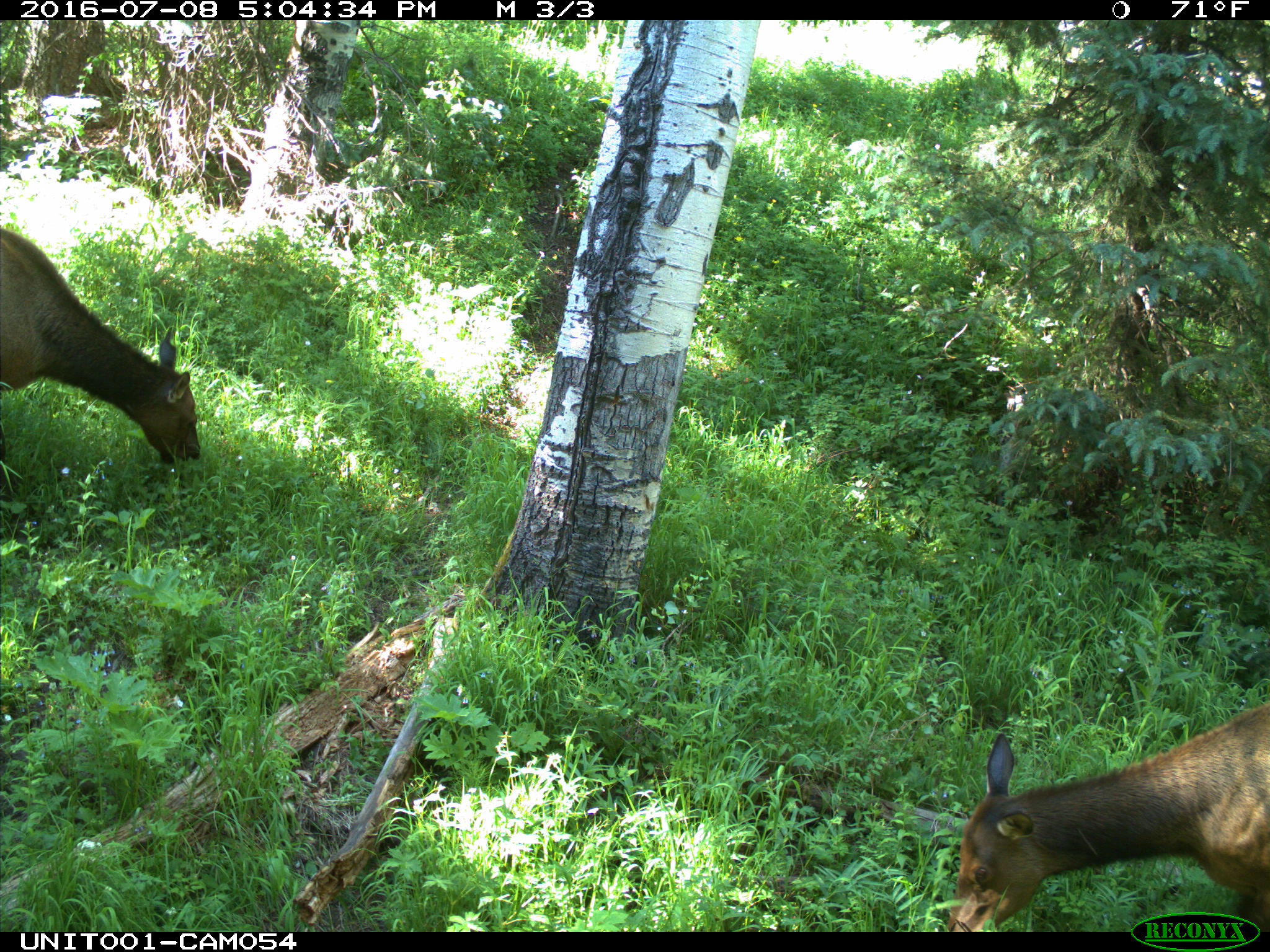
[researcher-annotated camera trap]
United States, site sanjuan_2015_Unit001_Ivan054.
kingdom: Animalia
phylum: Chordata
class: Mammalia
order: Artiodactyla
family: Cervidae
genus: Cervus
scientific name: Cervus elaphus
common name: red deer